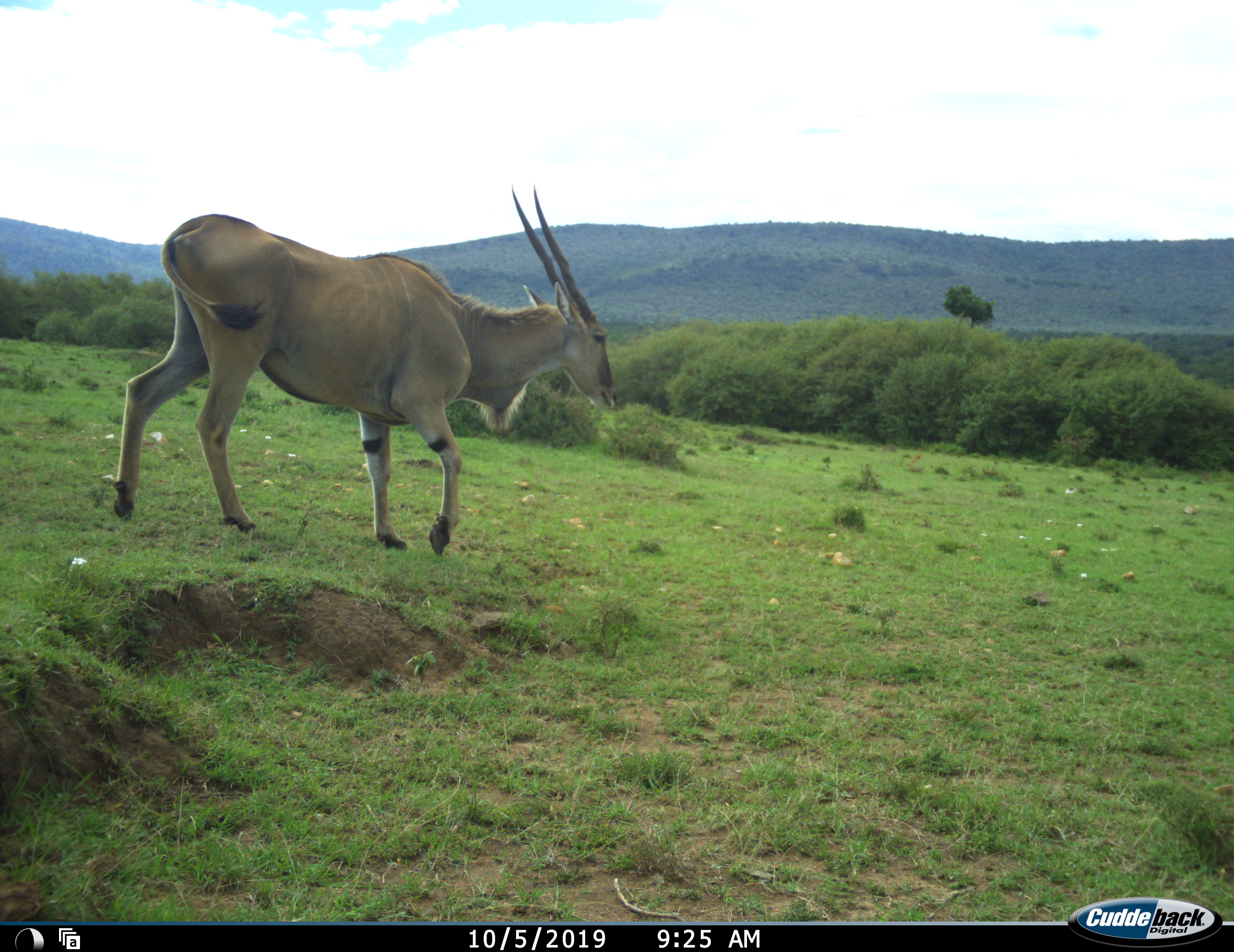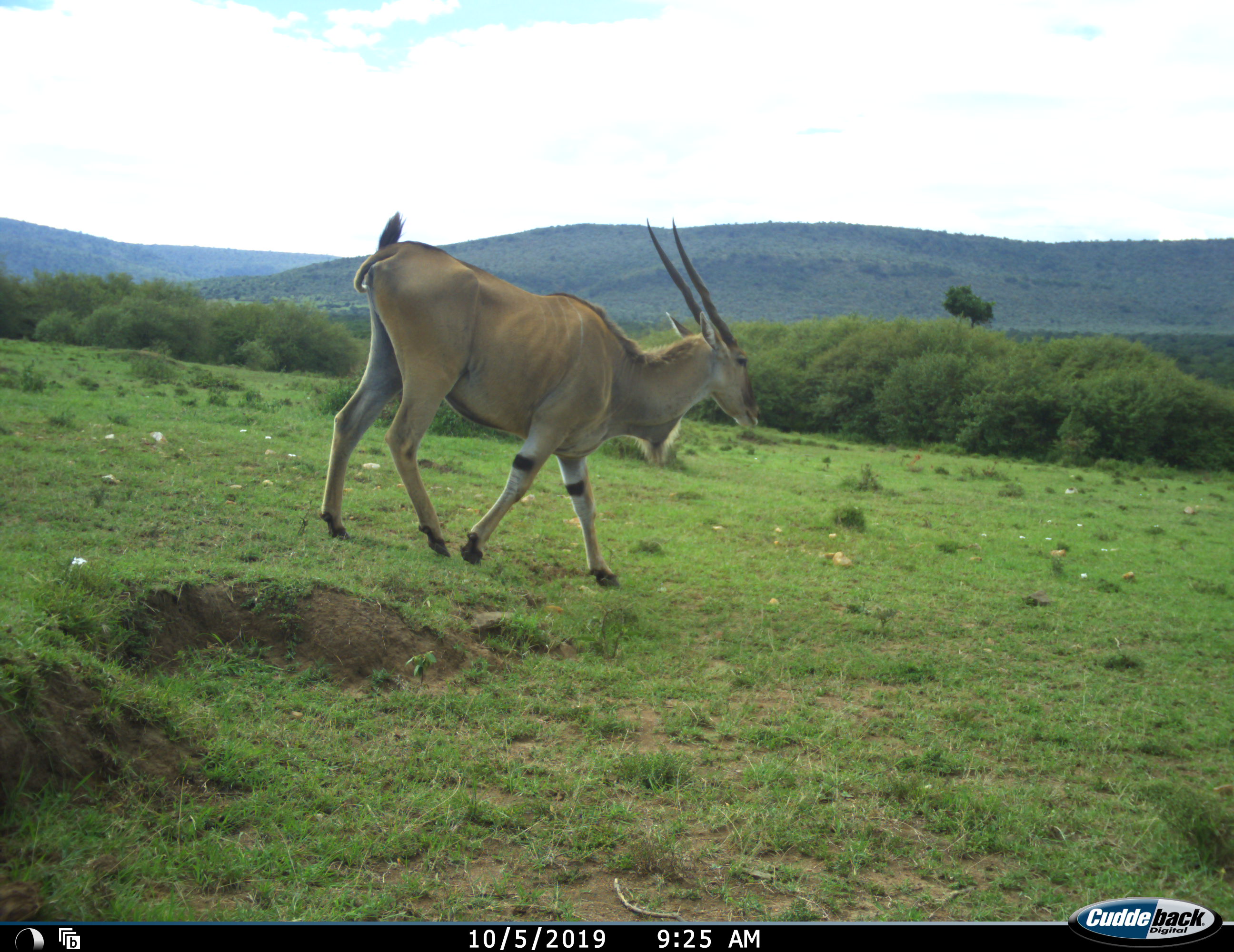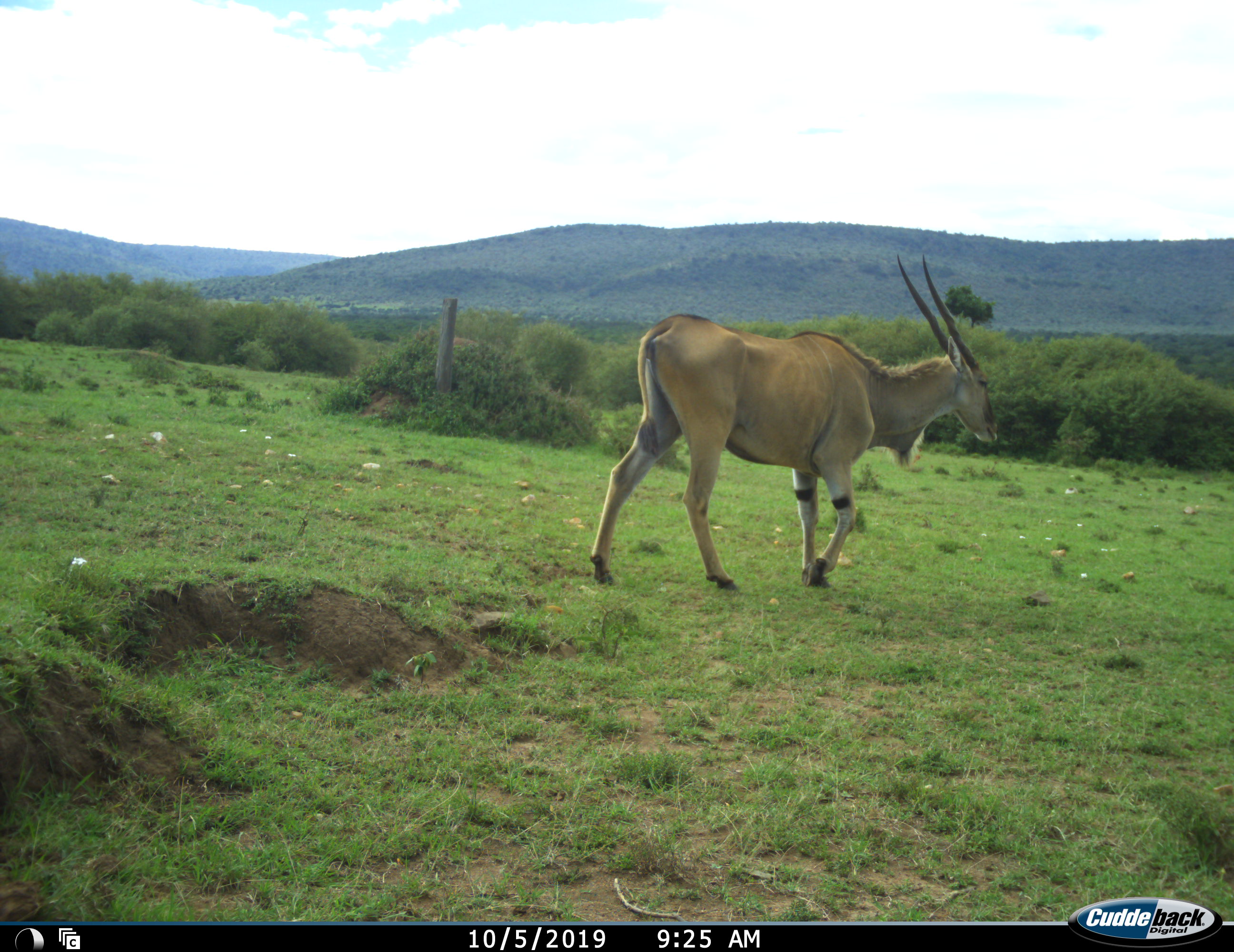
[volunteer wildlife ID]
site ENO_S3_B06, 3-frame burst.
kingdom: Animalia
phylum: Chordata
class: Mammalia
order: Artiodactyla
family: Bovidae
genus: Tragelaphus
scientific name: Tragelaphus oryx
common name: eland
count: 1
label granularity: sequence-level